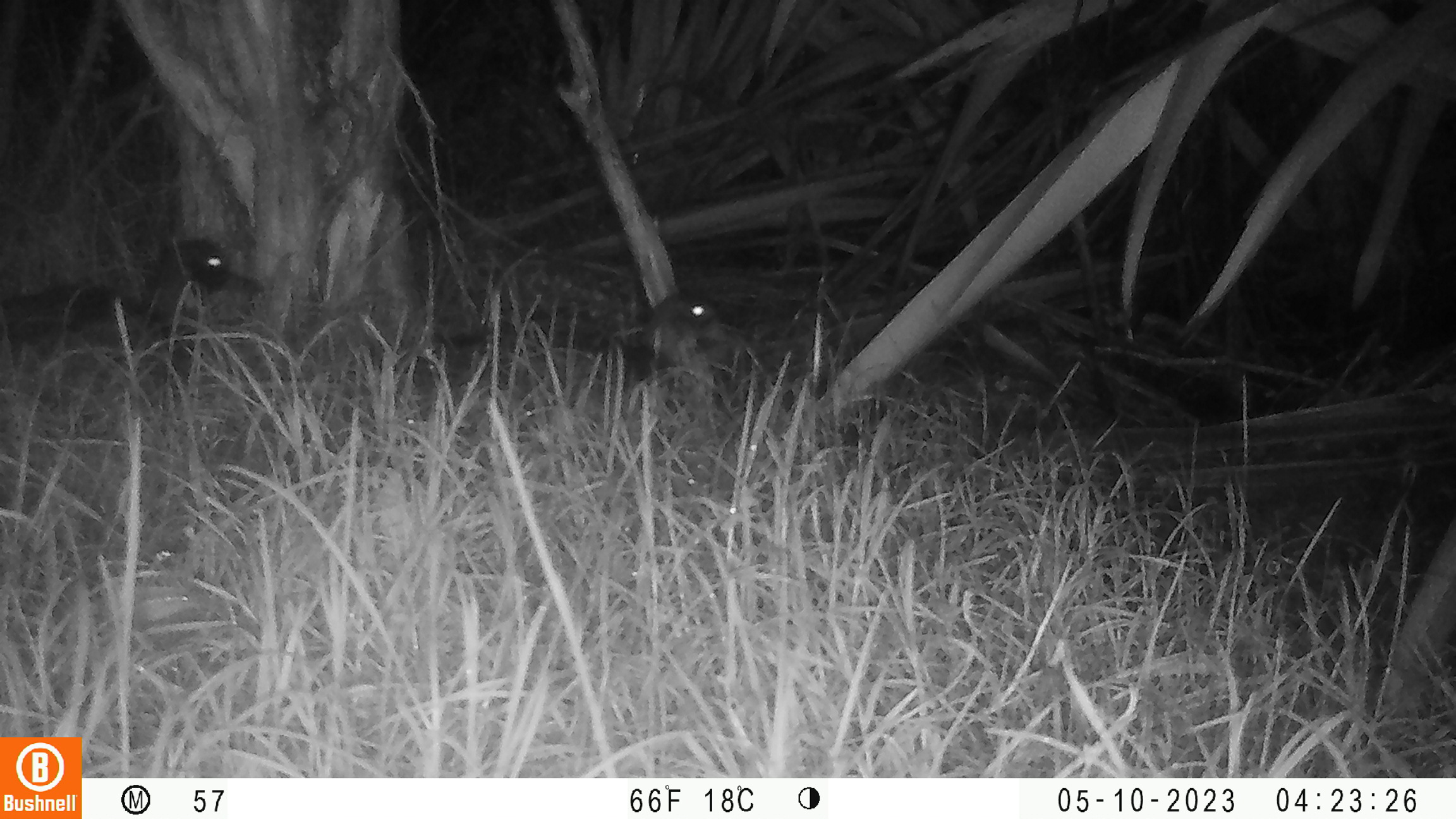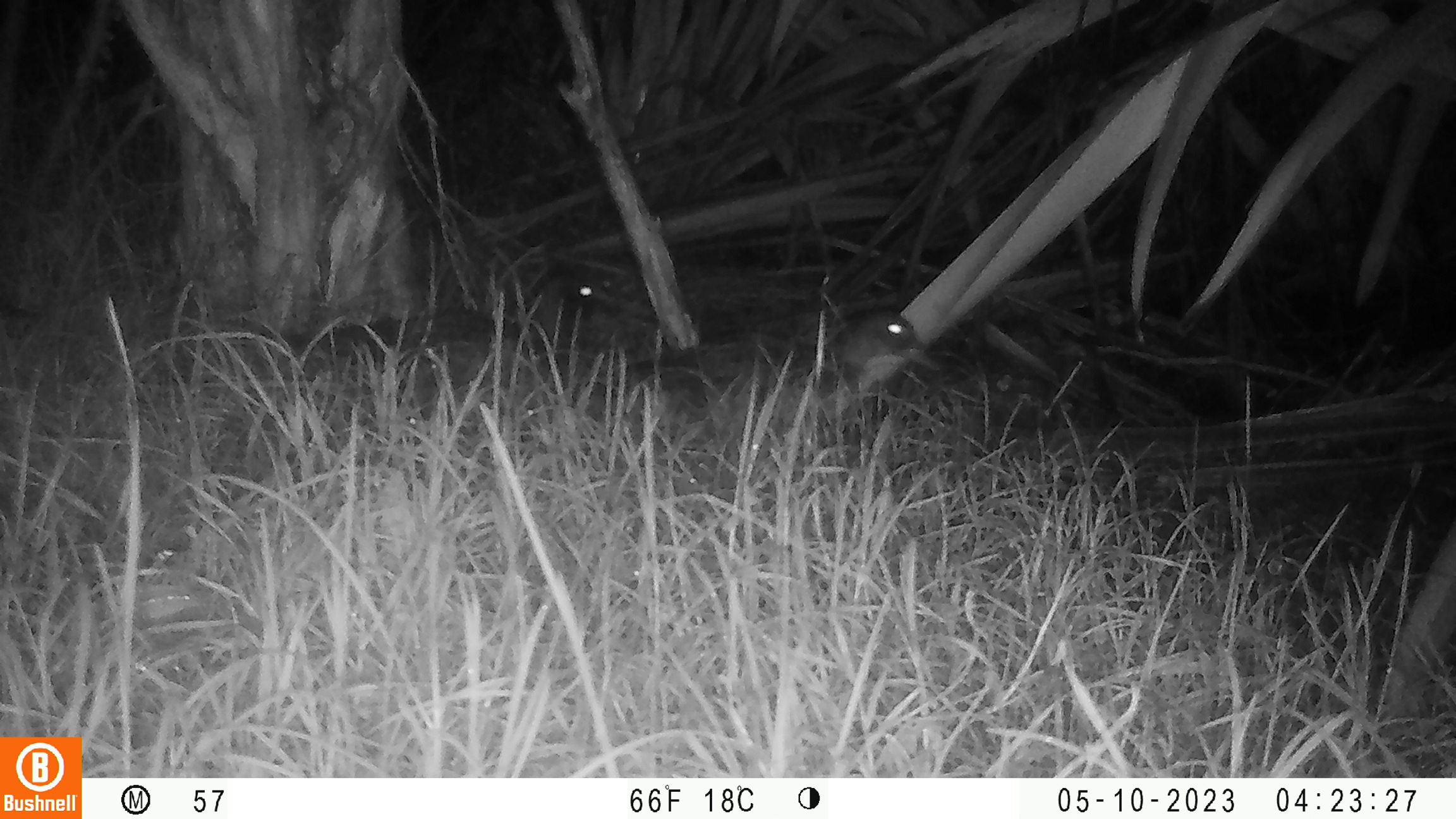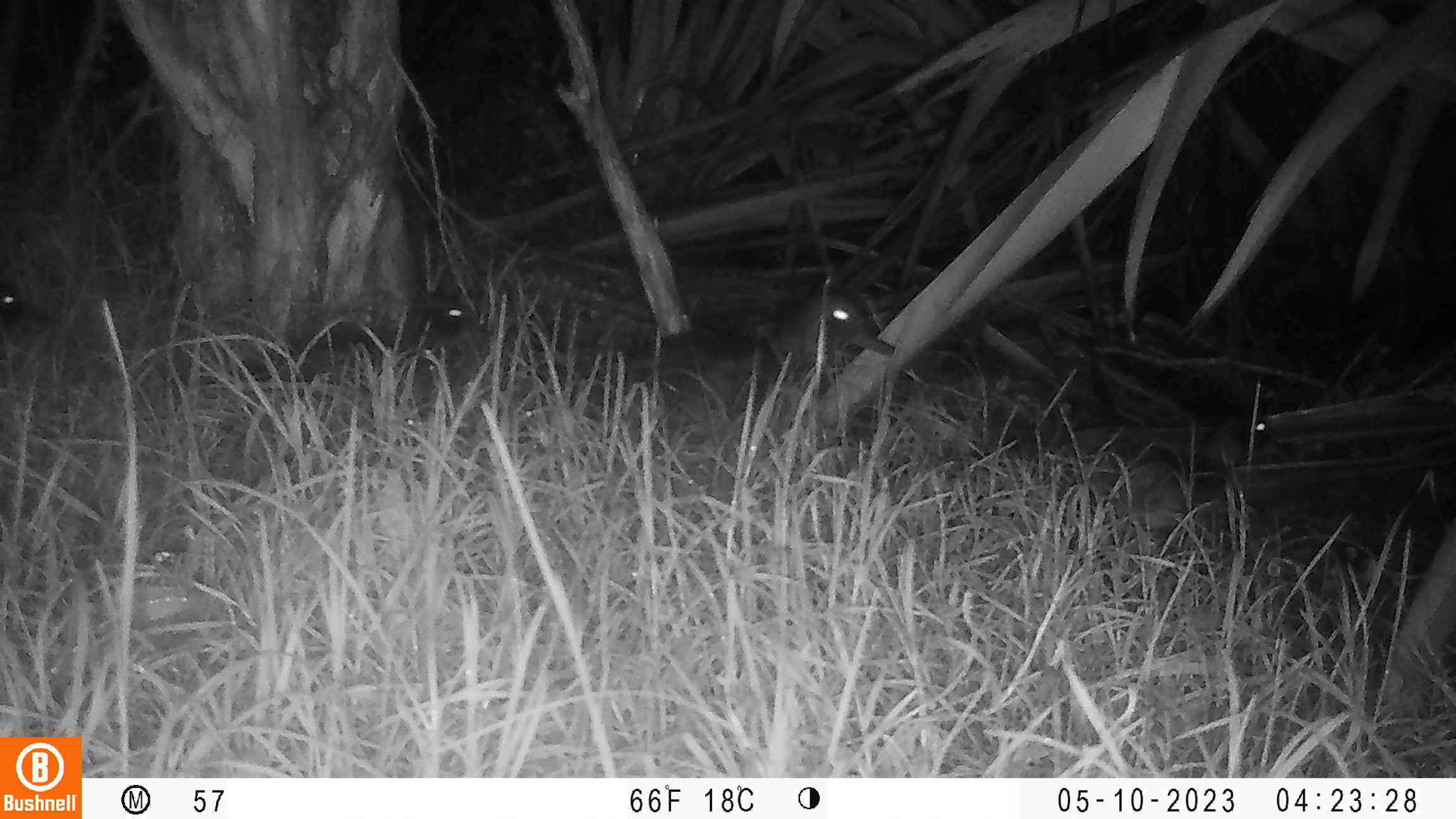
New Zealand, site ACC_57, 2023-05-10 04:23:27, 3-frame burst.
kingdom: Animalia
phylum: Chordata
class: Aves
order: Anseriformes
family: Anatidae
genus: Anas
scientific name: Anas chlorotis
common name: brown teal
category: pateke